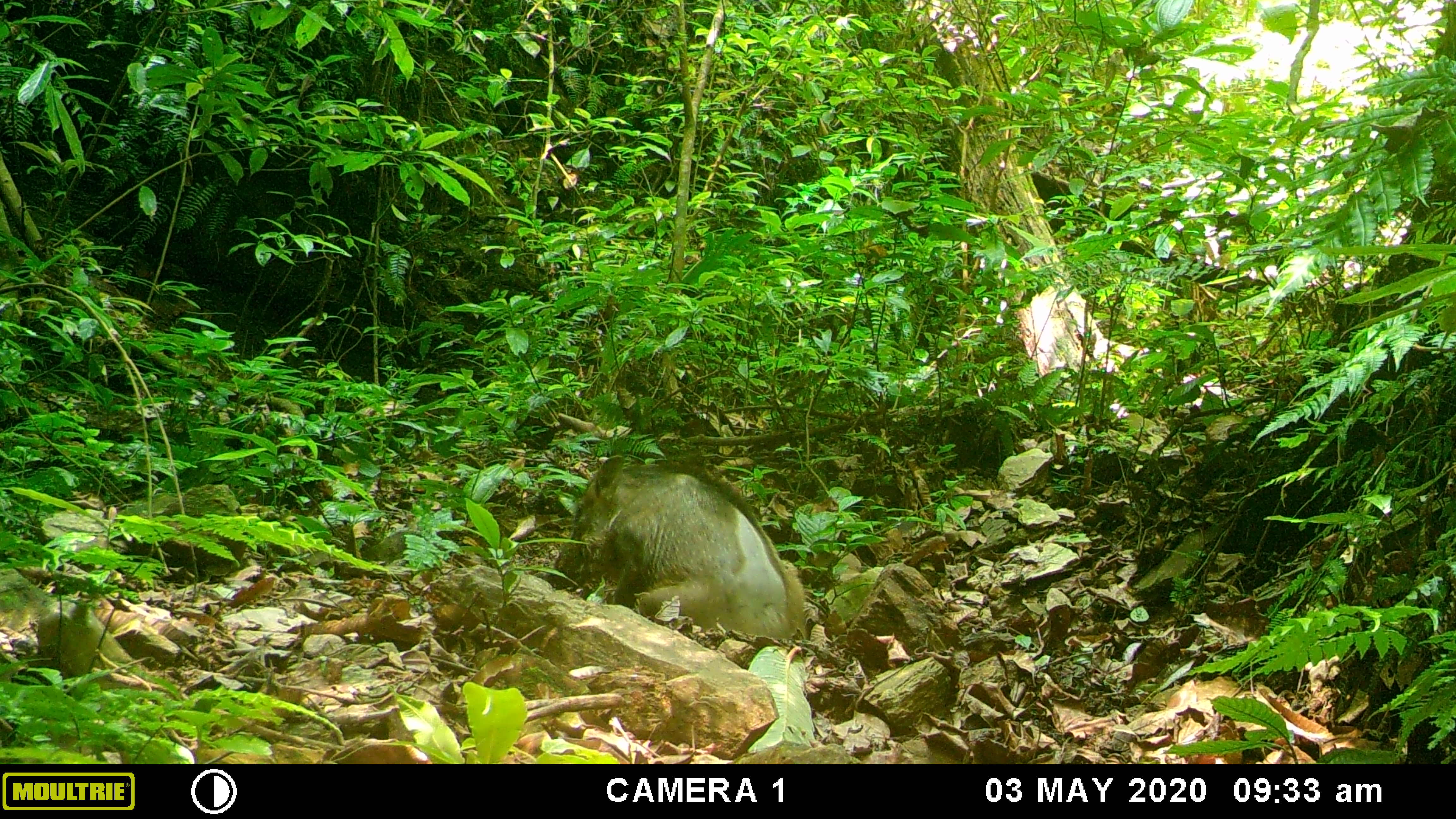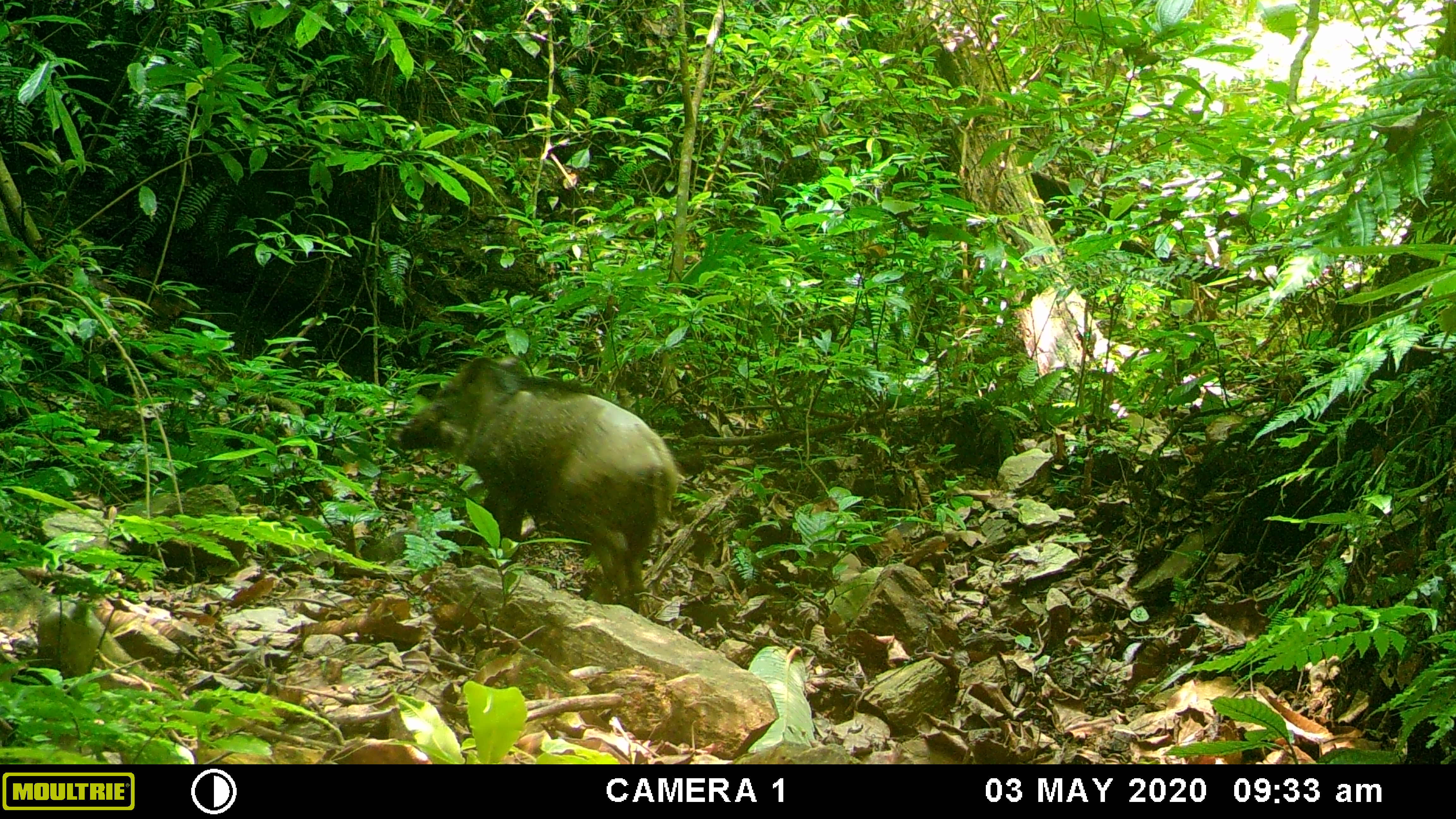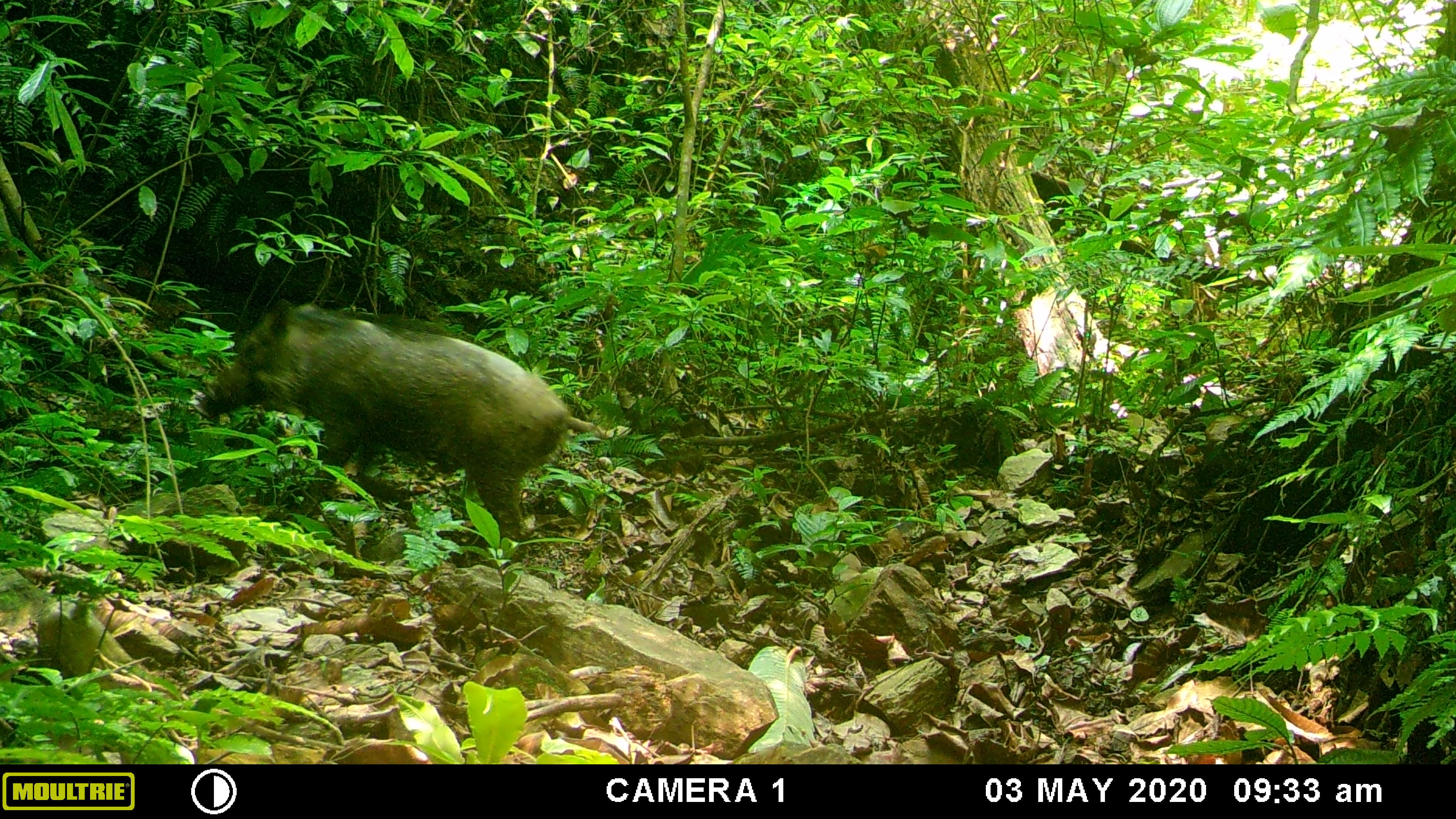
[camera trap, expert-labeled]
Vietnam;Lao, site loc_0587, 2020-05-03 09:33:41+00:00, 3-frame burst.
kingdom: Animalia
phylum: Chordata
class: Mammalia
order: Artiodactyla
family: Suidae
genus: Sus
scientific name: Sus scrofa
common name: eurasian wild pig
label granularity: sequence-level